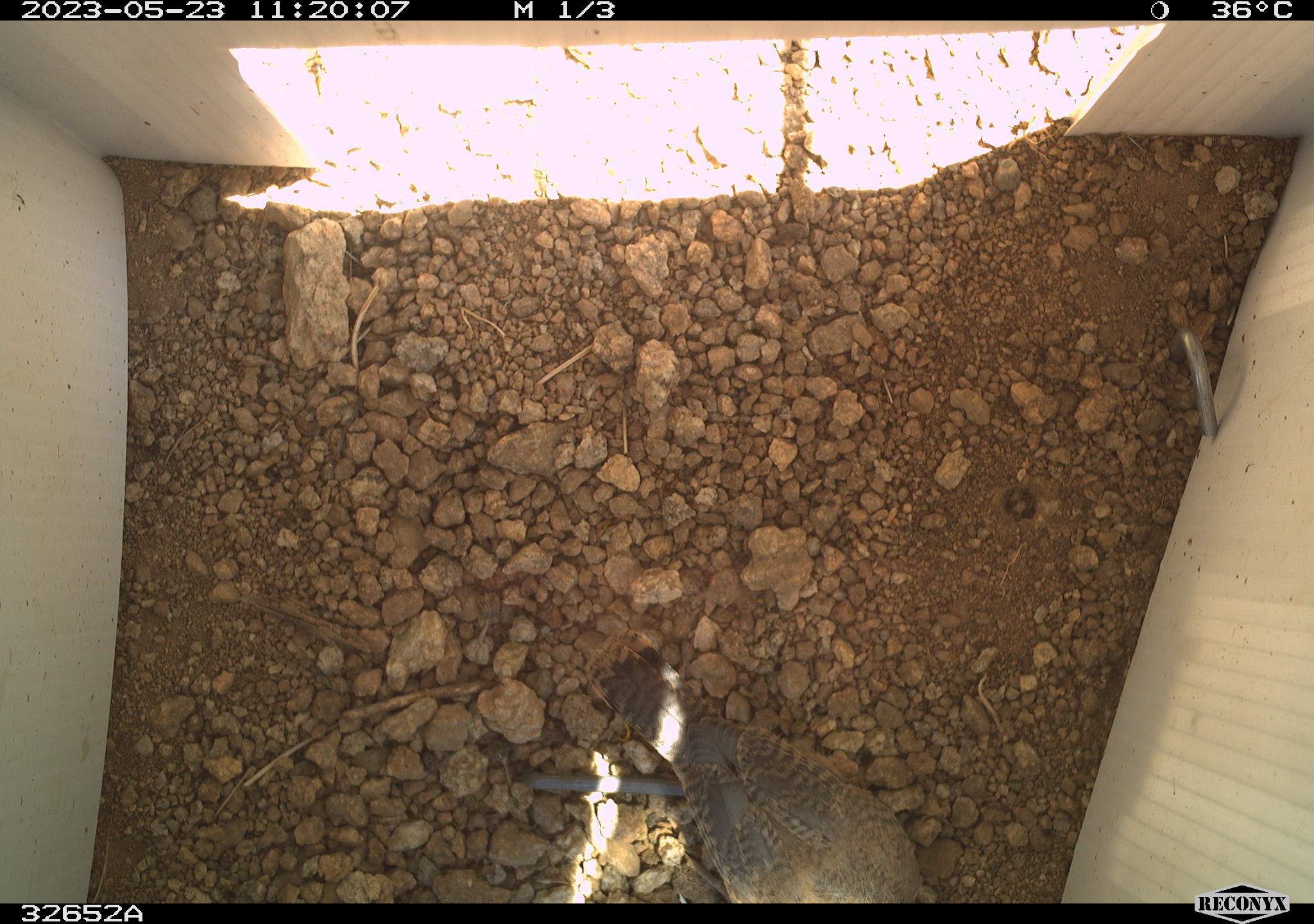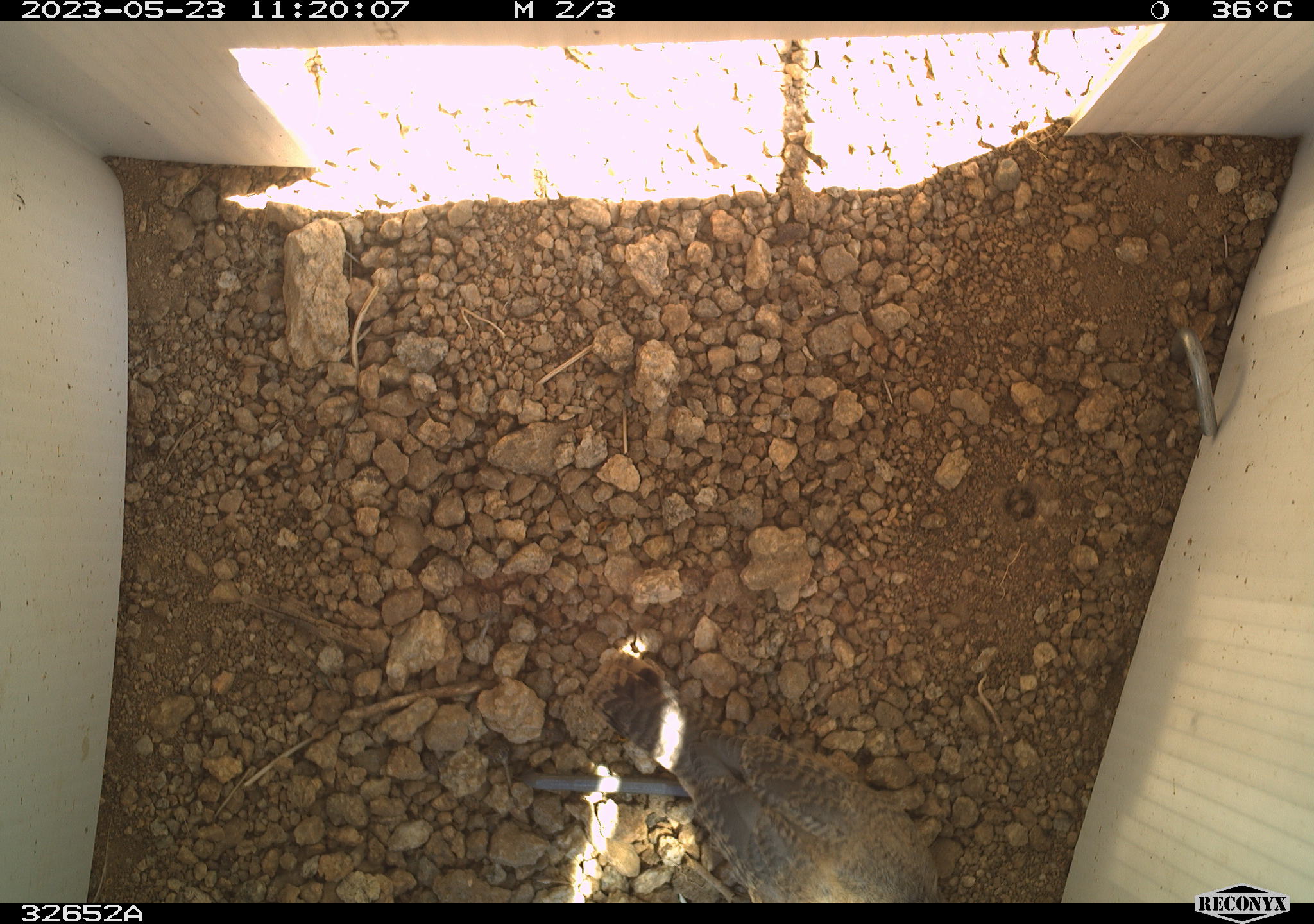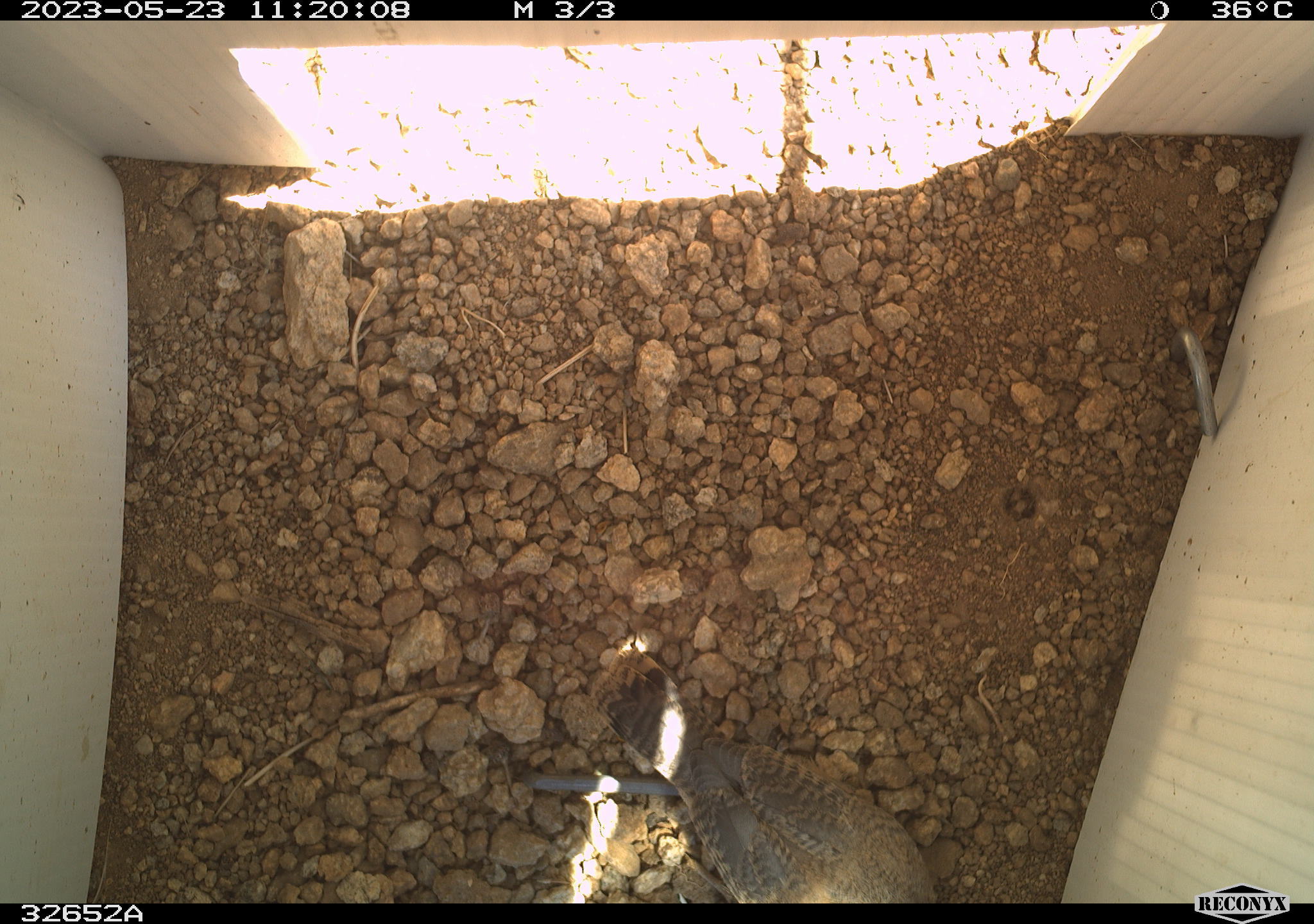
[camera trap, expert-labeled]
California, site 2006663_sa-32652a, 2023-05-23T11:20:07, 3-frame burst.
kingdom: Animalia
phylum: Chordata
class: Aves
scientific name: Aves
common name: bird